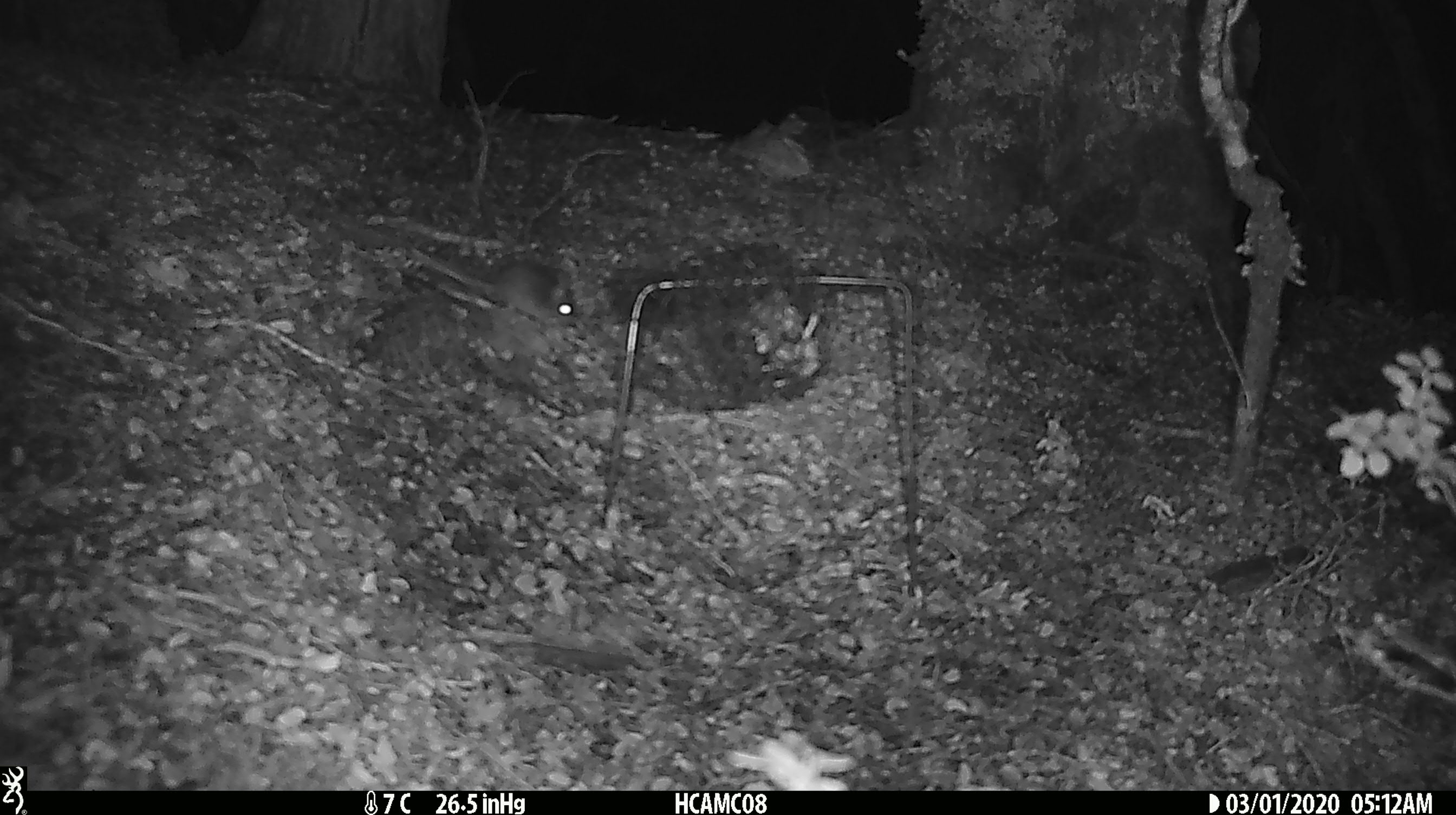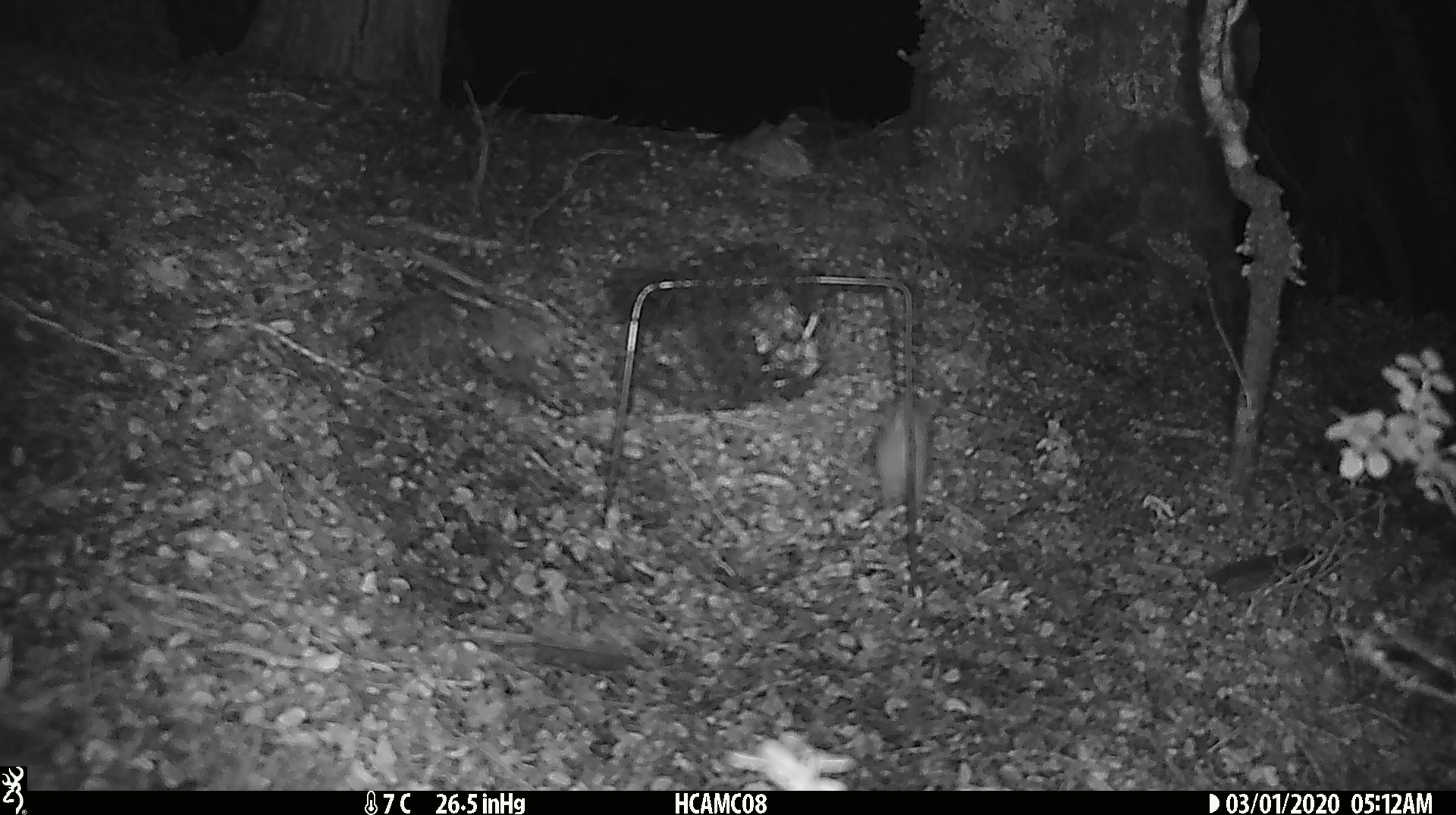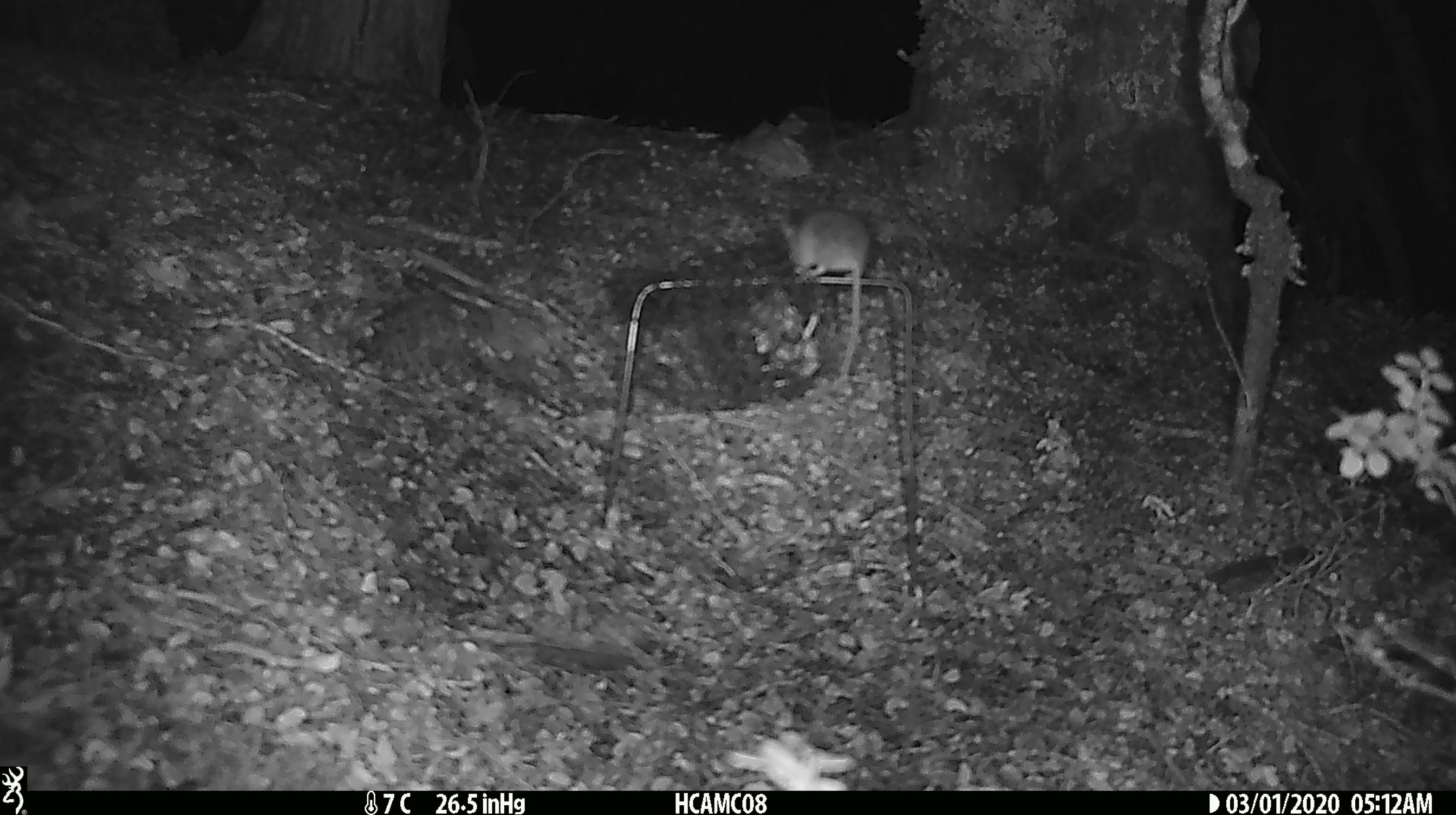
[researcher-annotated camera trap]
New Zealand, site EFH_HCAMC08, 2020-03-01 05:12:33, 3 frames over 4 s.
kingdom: Animalia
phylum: Chordata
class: Mammalia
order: Rodentia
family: Muridae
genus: Mus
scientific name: Mus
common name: mouse